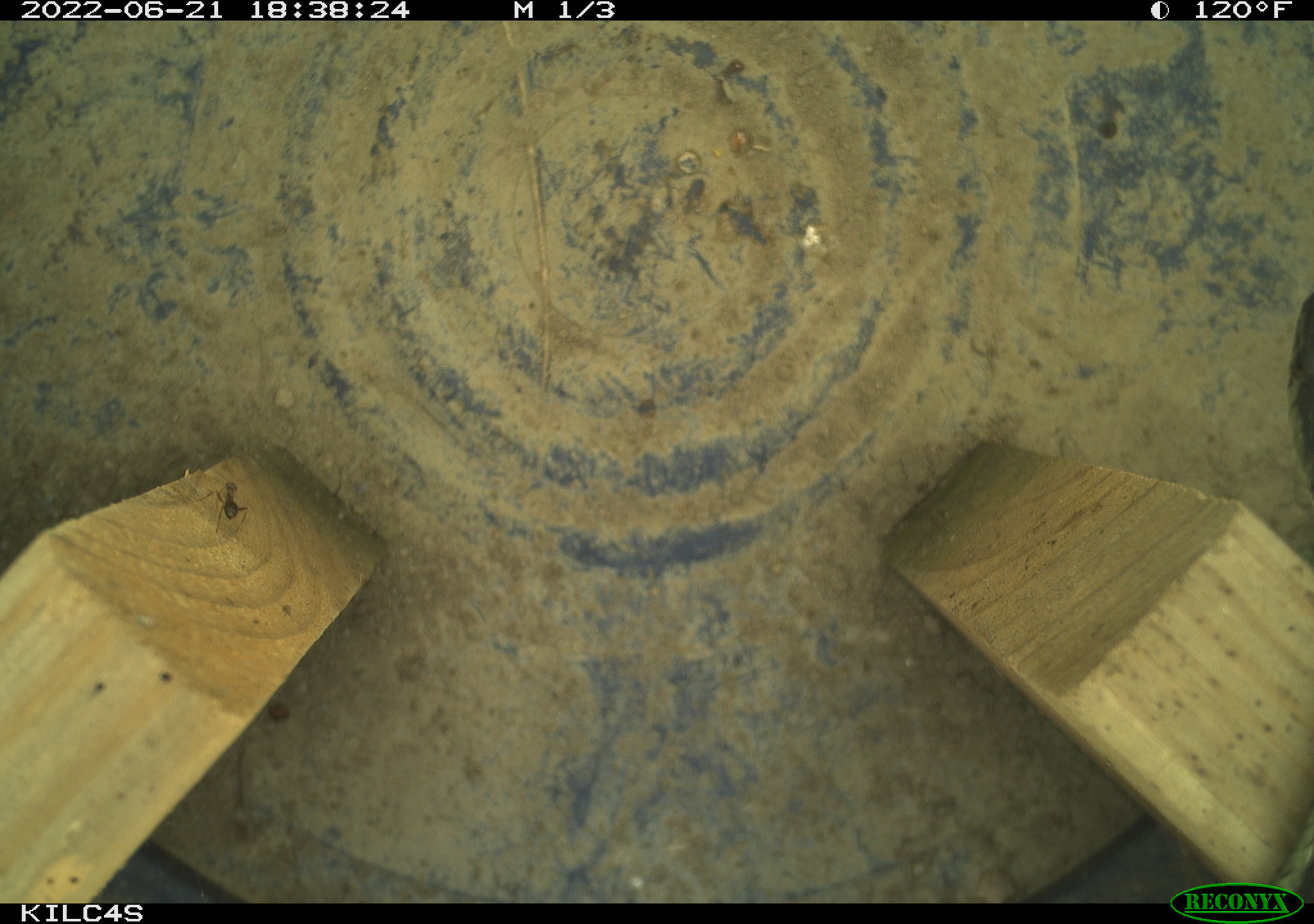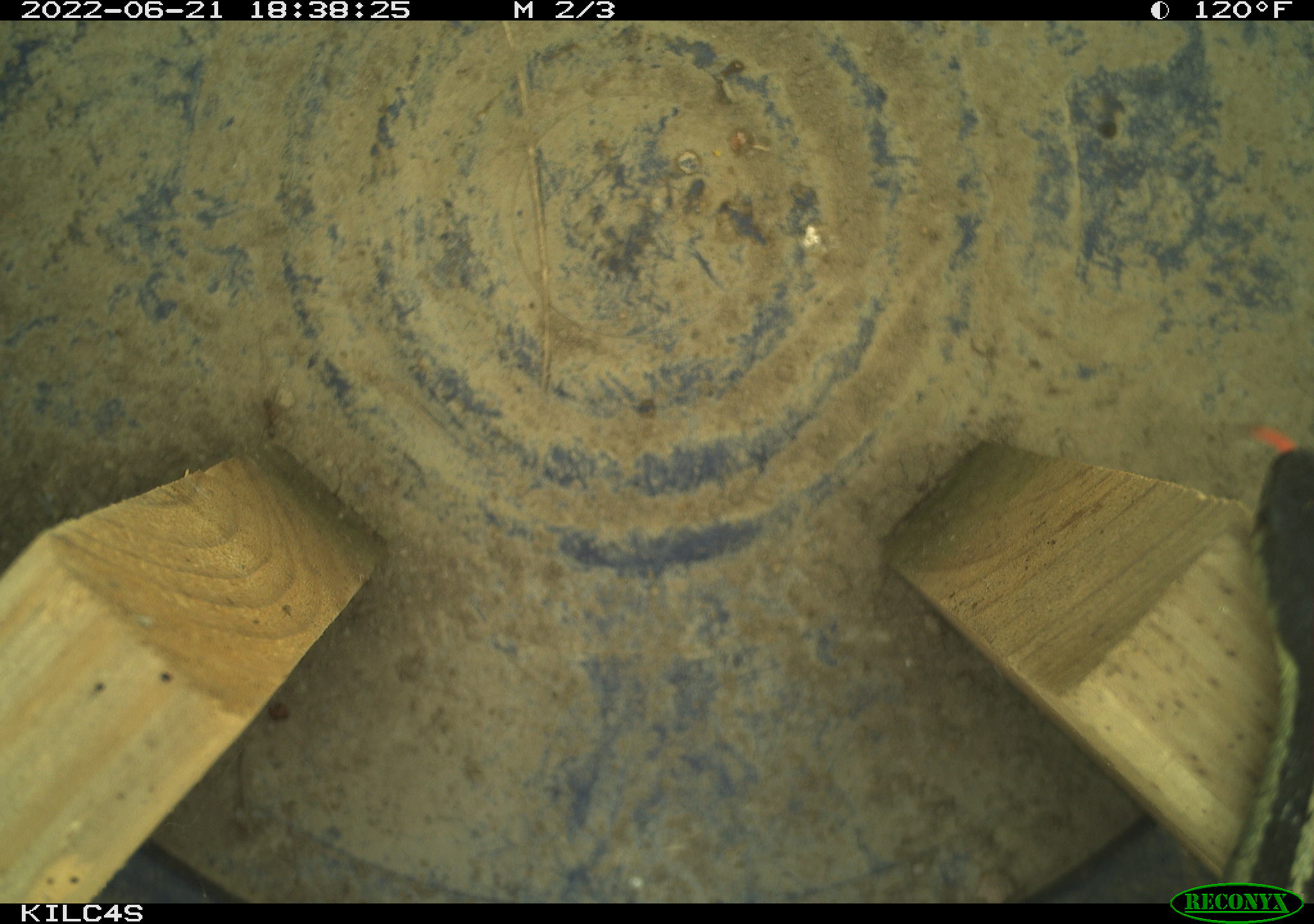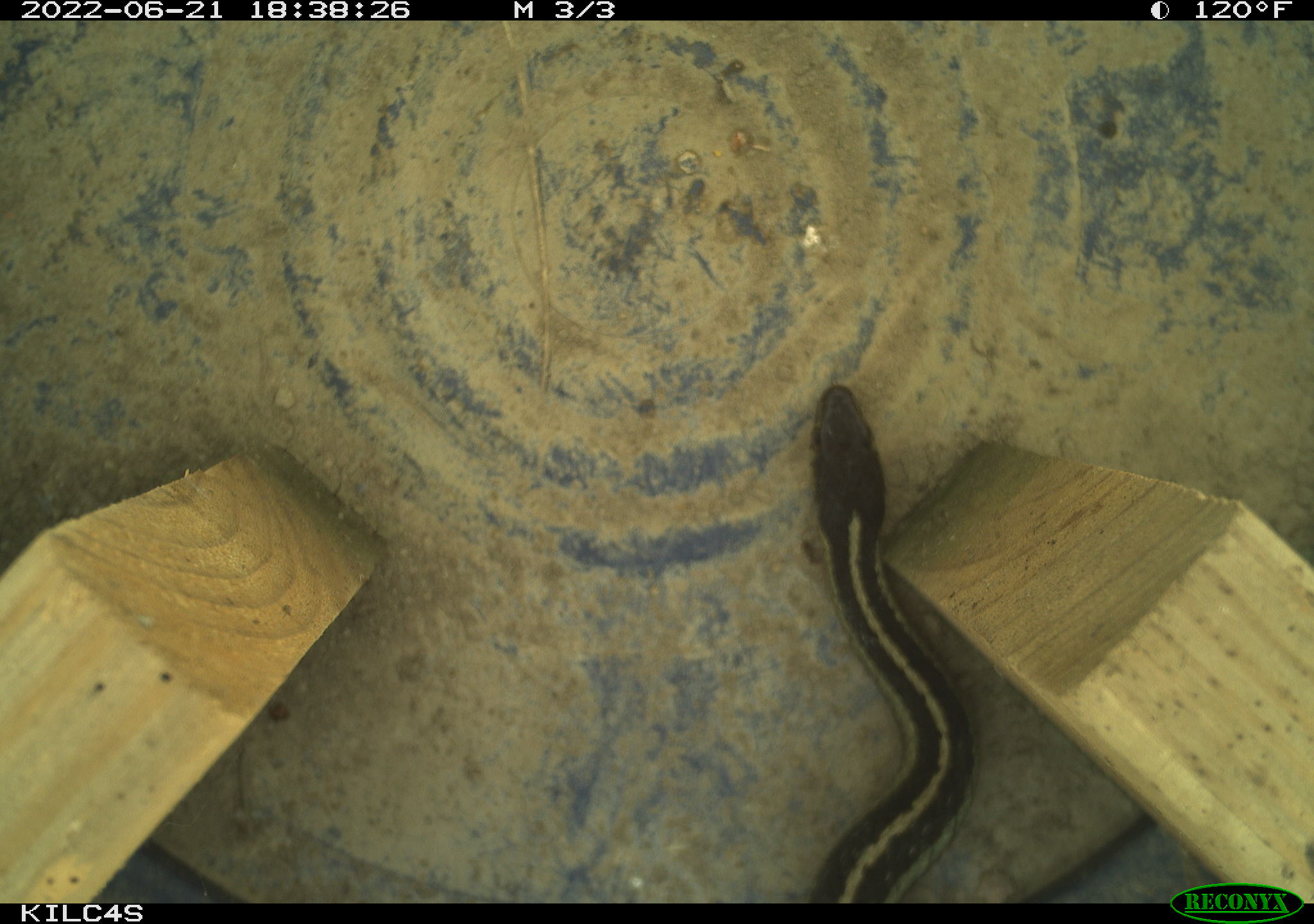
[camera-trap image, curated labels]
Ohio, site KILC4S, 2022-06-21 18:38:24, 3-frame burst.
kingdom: Animalia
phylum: Chordata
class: Reptilia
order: Squamata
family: Colubridae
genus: Thamnophis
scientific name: Thamnophis sirtalis sirtalis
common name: eastern gartersnake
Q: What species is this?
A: Eastern gartersnake (Thamnophis sirtalis sirtalis).